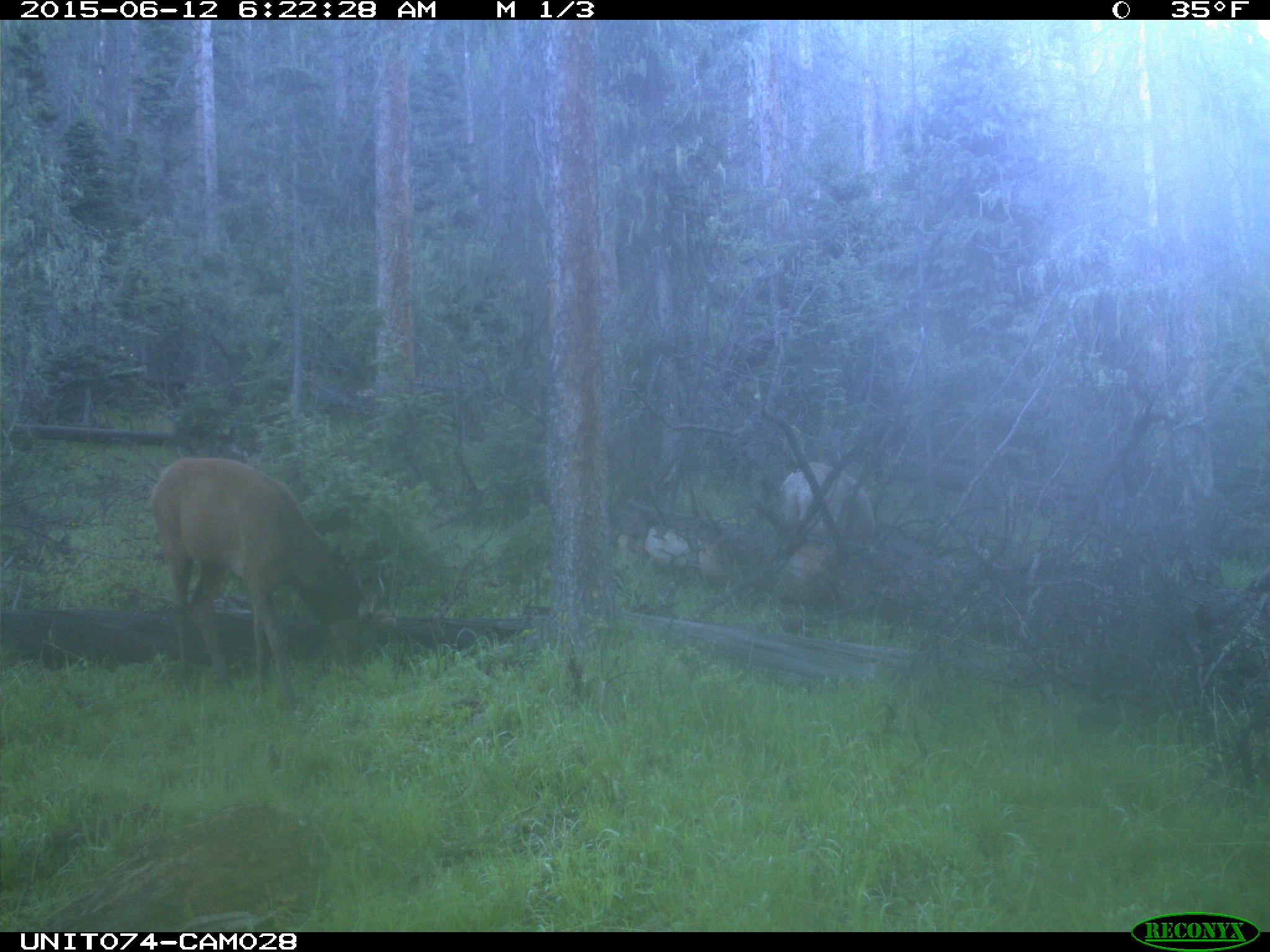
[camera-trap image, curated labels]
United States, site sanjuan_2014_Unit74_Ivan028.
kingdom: Animalia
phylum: Chordata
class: Mammalia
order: Artiodactyla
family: Cervidae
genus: Cervus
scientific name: Cervus elaphus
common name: red deer